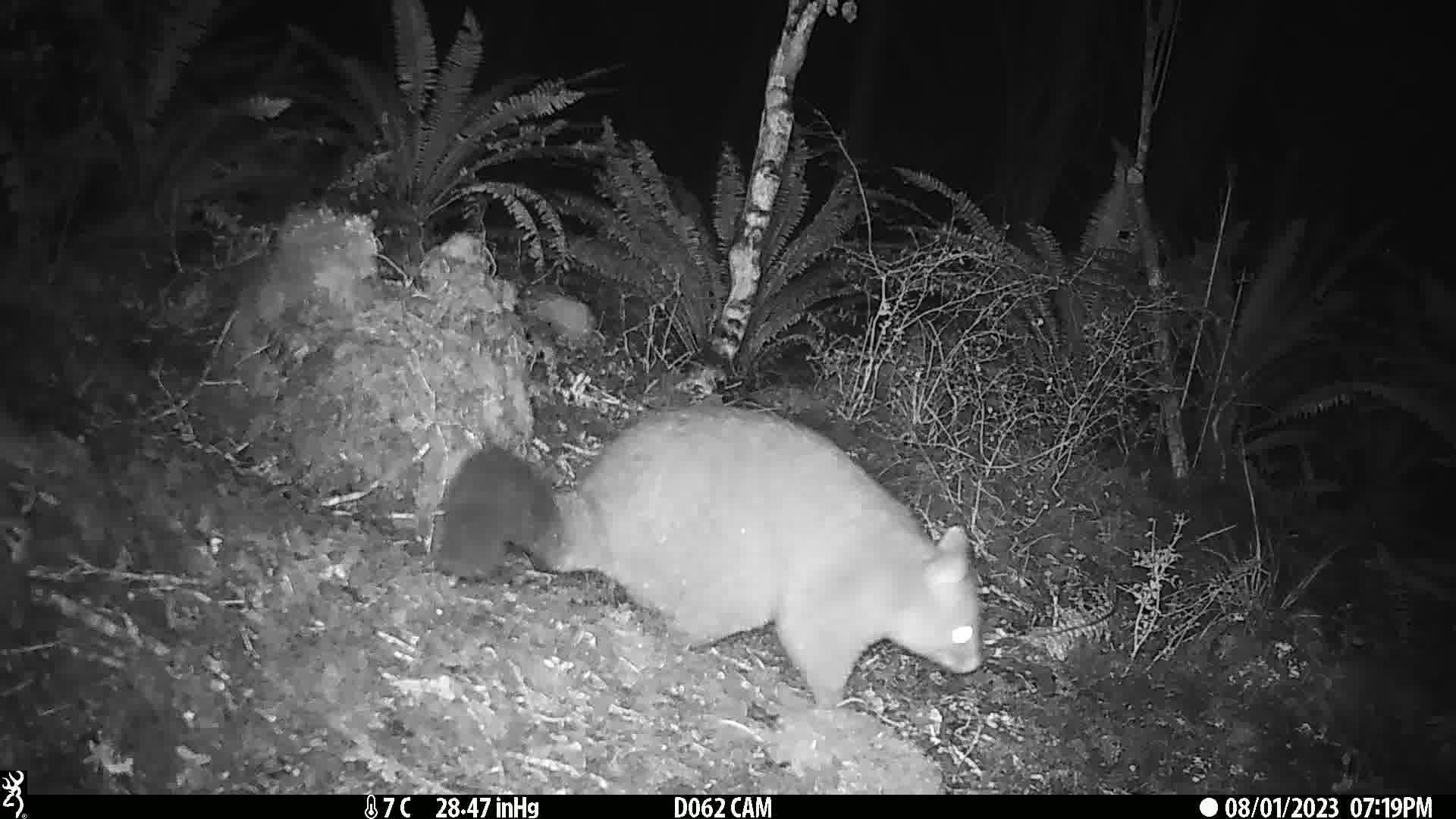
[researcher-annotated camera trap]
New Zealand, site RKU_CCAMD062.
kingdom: Animalia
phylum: Chordata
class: Mammalia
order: Diprotodontia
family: Phalangeridae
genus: Trichosurus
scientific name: Trichosurus vulpecula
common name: common brushtail possum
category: possum